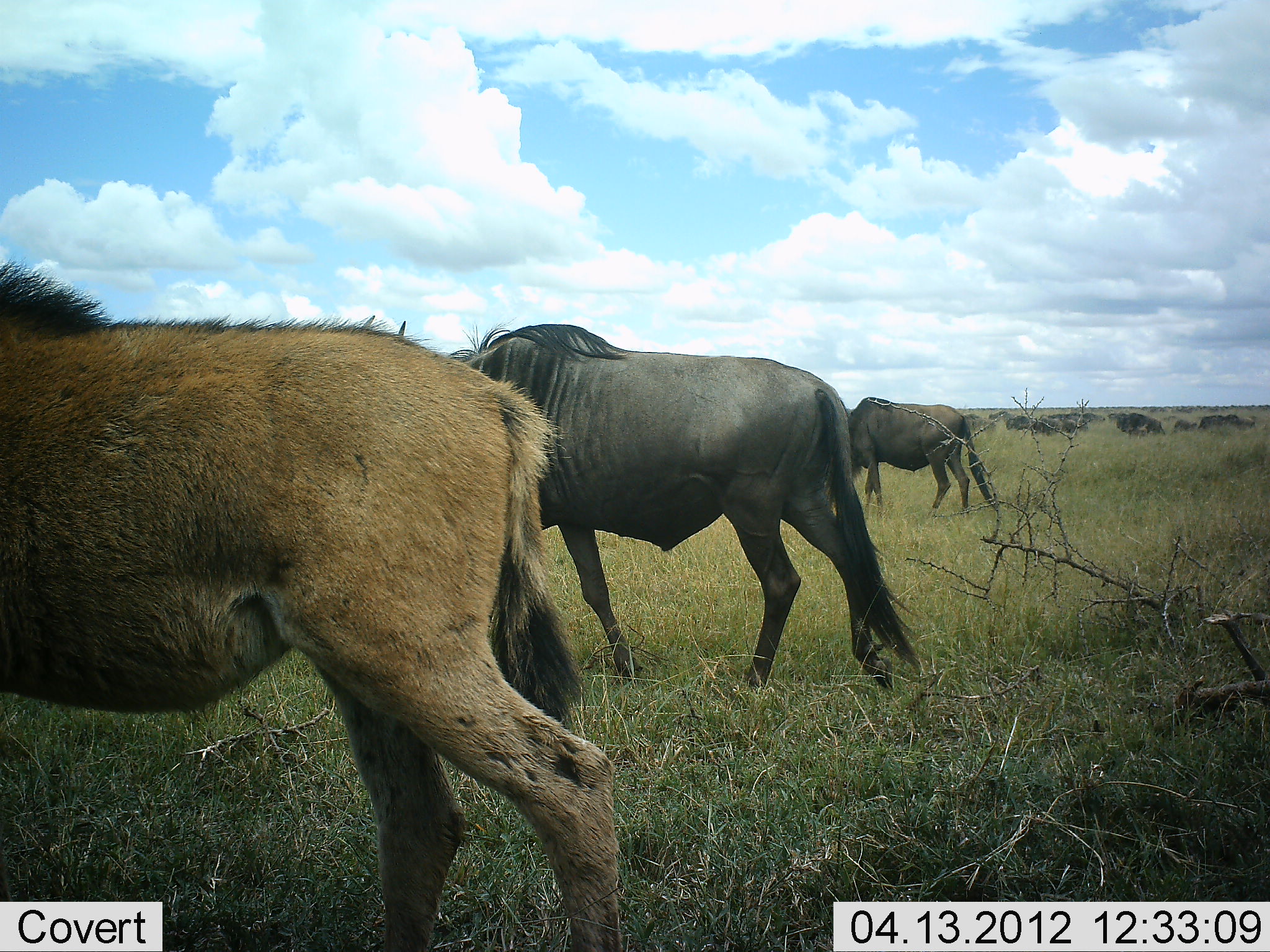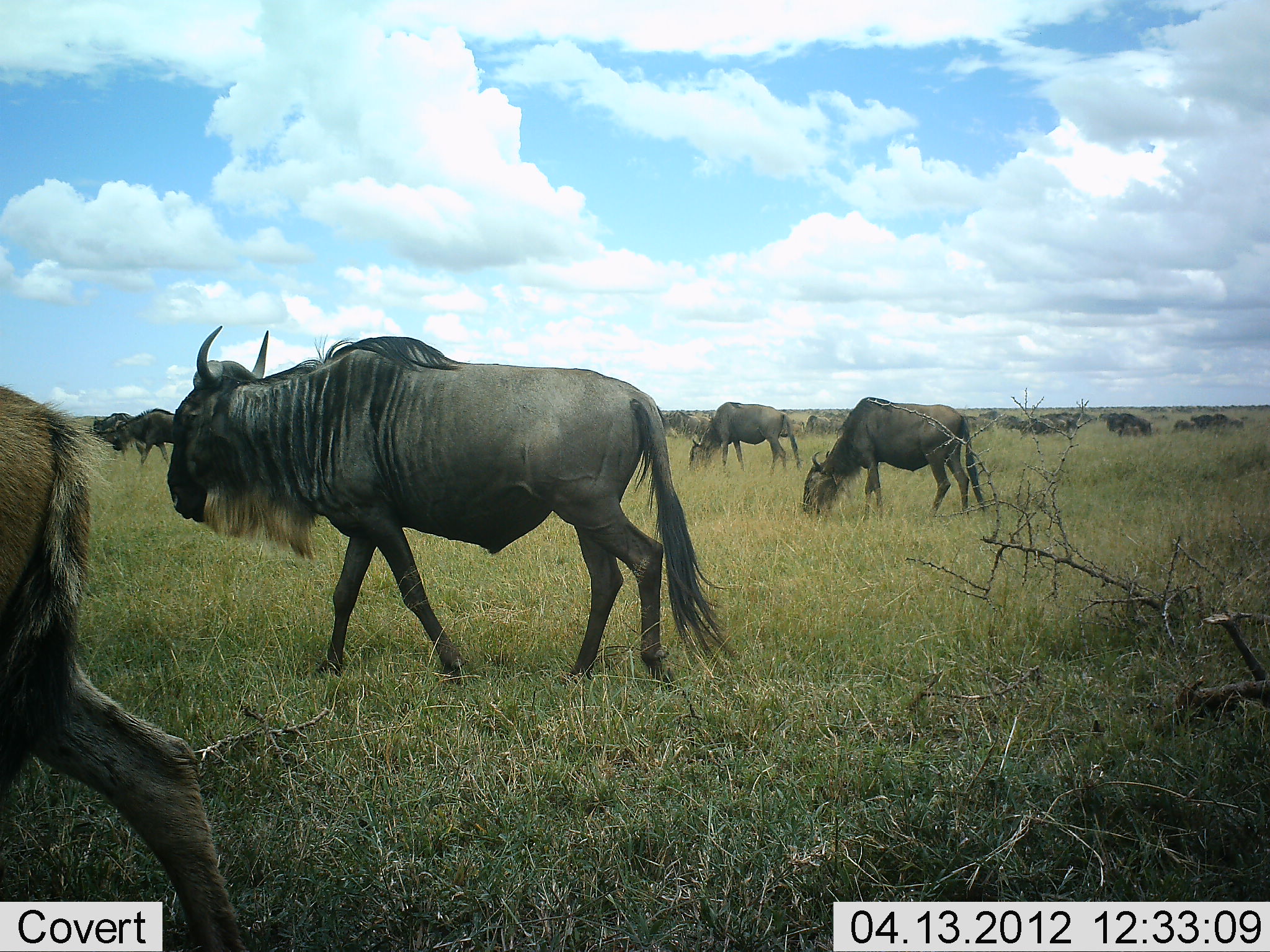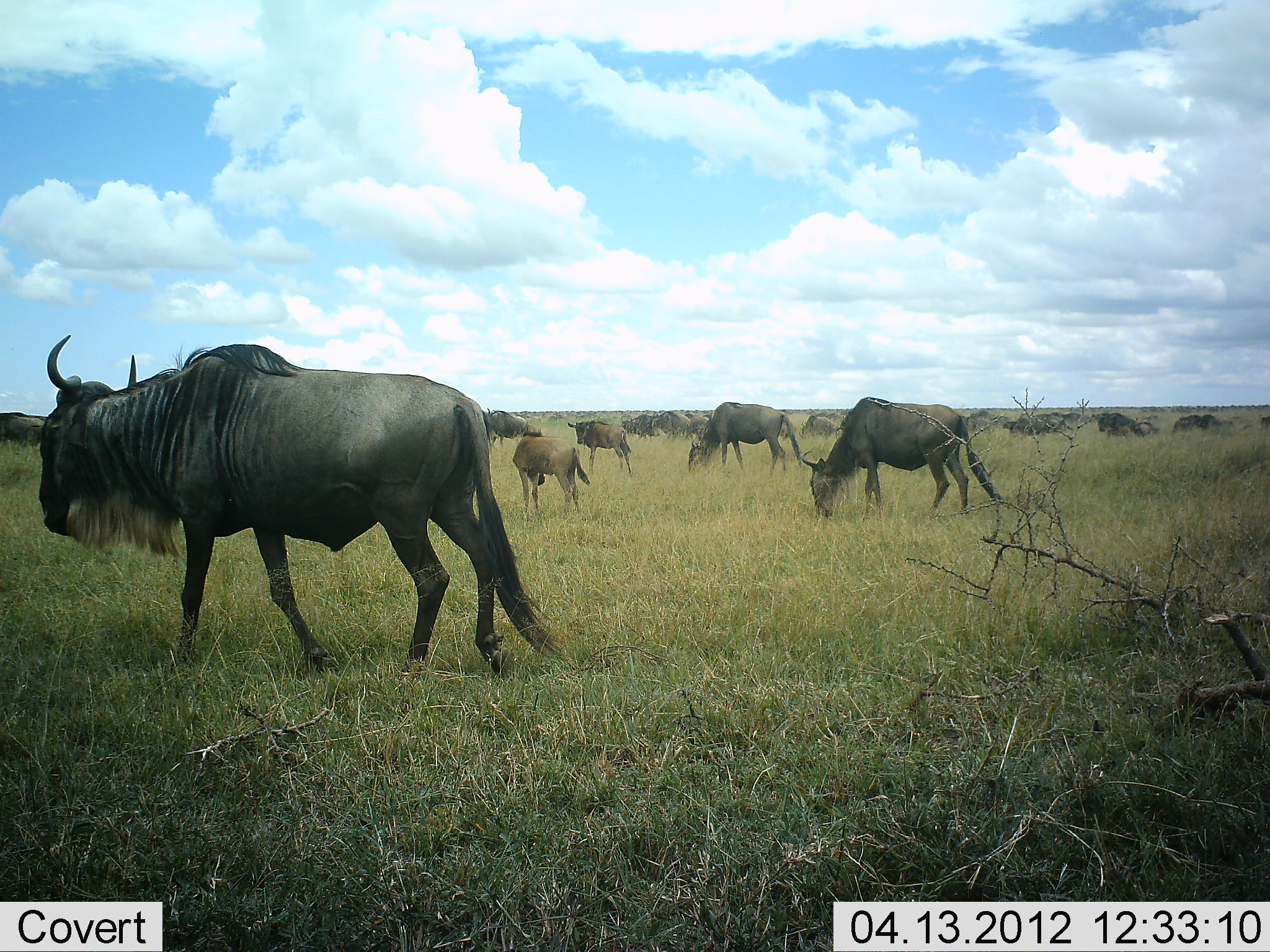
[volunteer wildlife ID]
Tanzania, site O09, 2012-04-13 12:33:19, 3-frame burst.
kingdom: Animalia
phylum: Chordata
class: Mammalia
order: Artiodactyla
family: Bovidae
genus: Connochaetes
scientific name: Connochaetes taurinus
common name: blue wildebeest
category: wildebeest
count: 11-50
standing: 21%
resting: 0%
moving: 100%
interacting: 5%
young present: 42%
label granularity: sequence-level